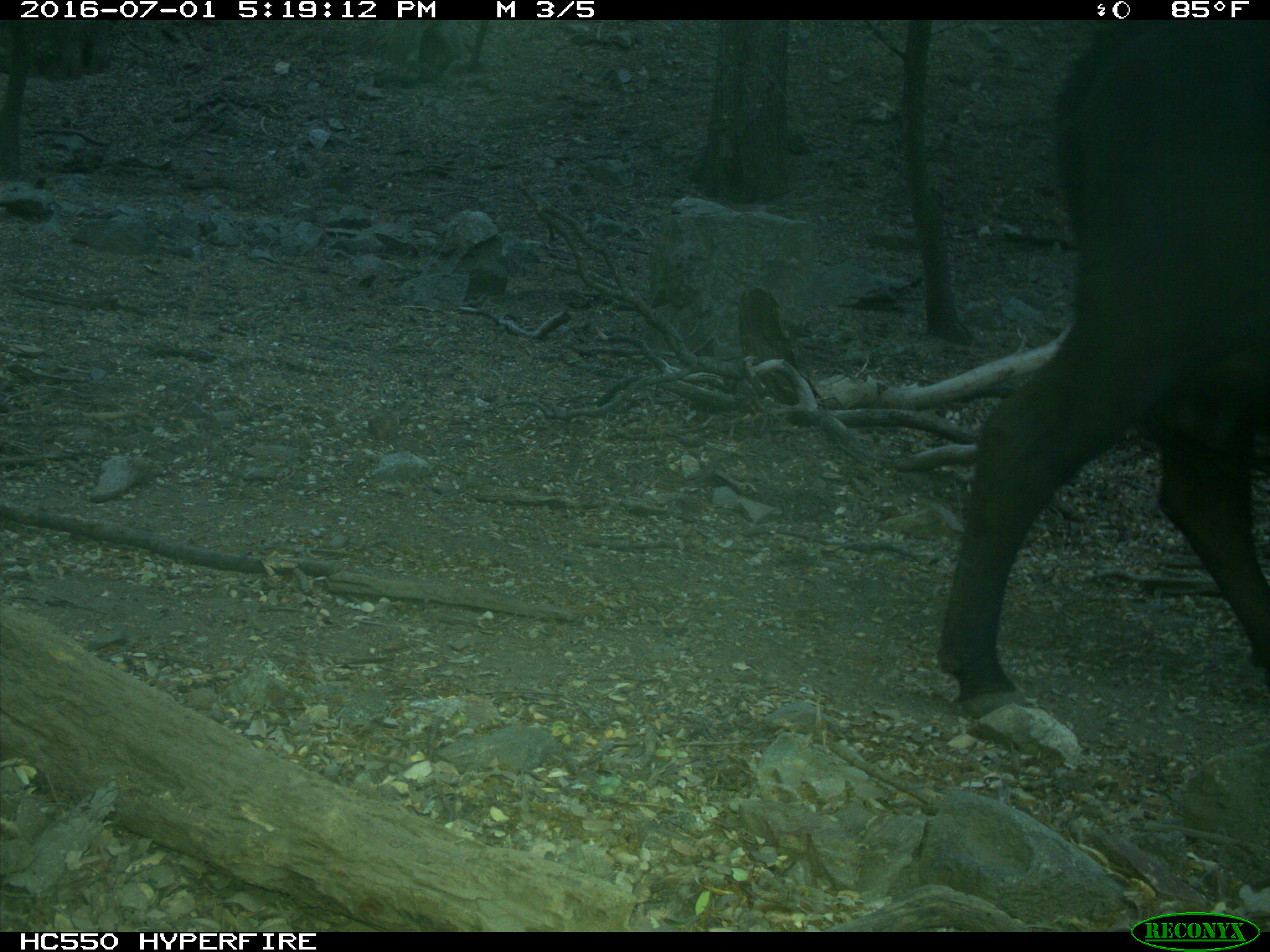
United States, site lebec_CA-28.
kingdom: Animalia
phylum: Chordata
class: Mammalia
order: Artiodactyla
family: Bovidae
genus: Bos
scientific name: Bos taurus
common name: domestic cow